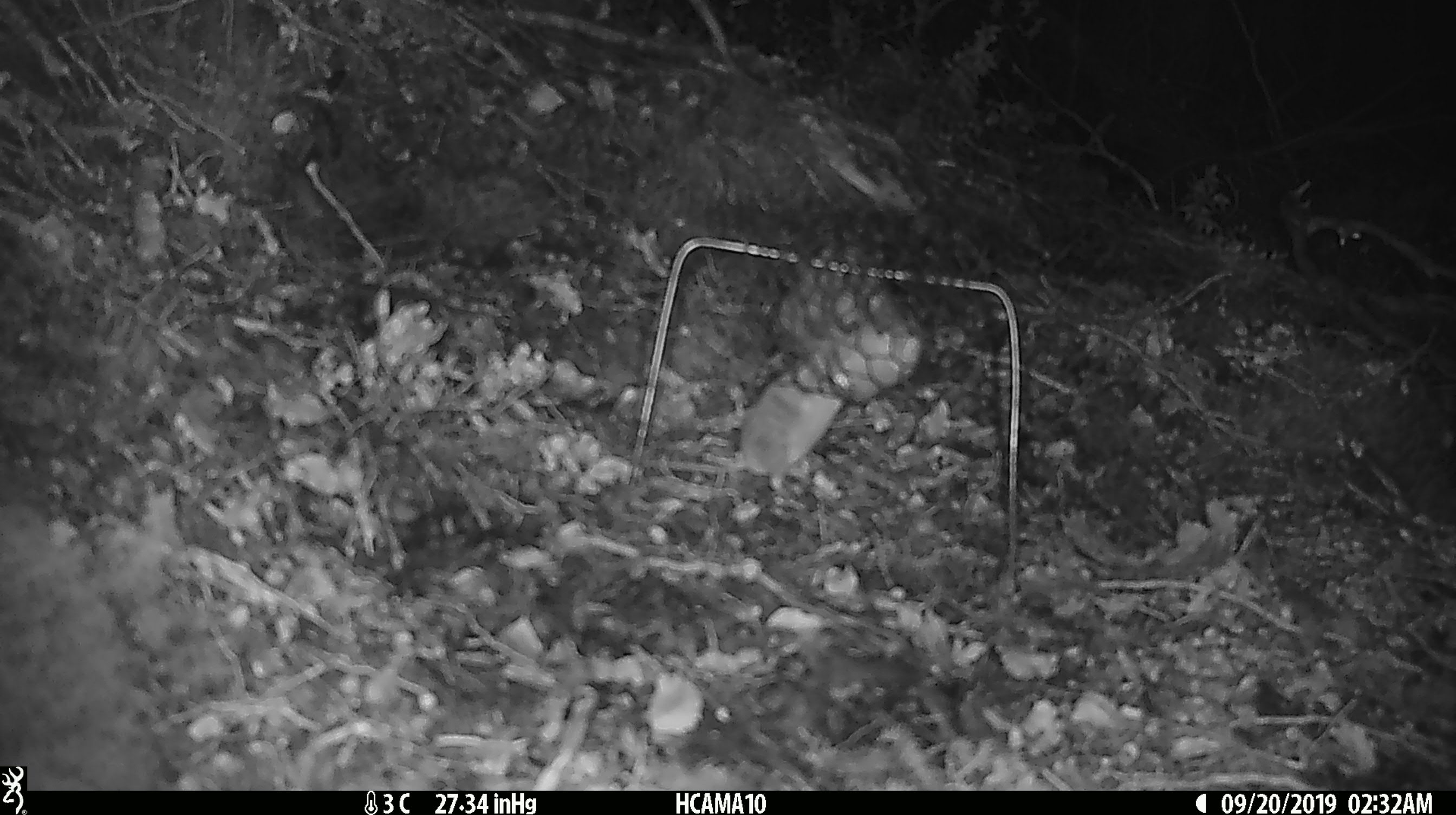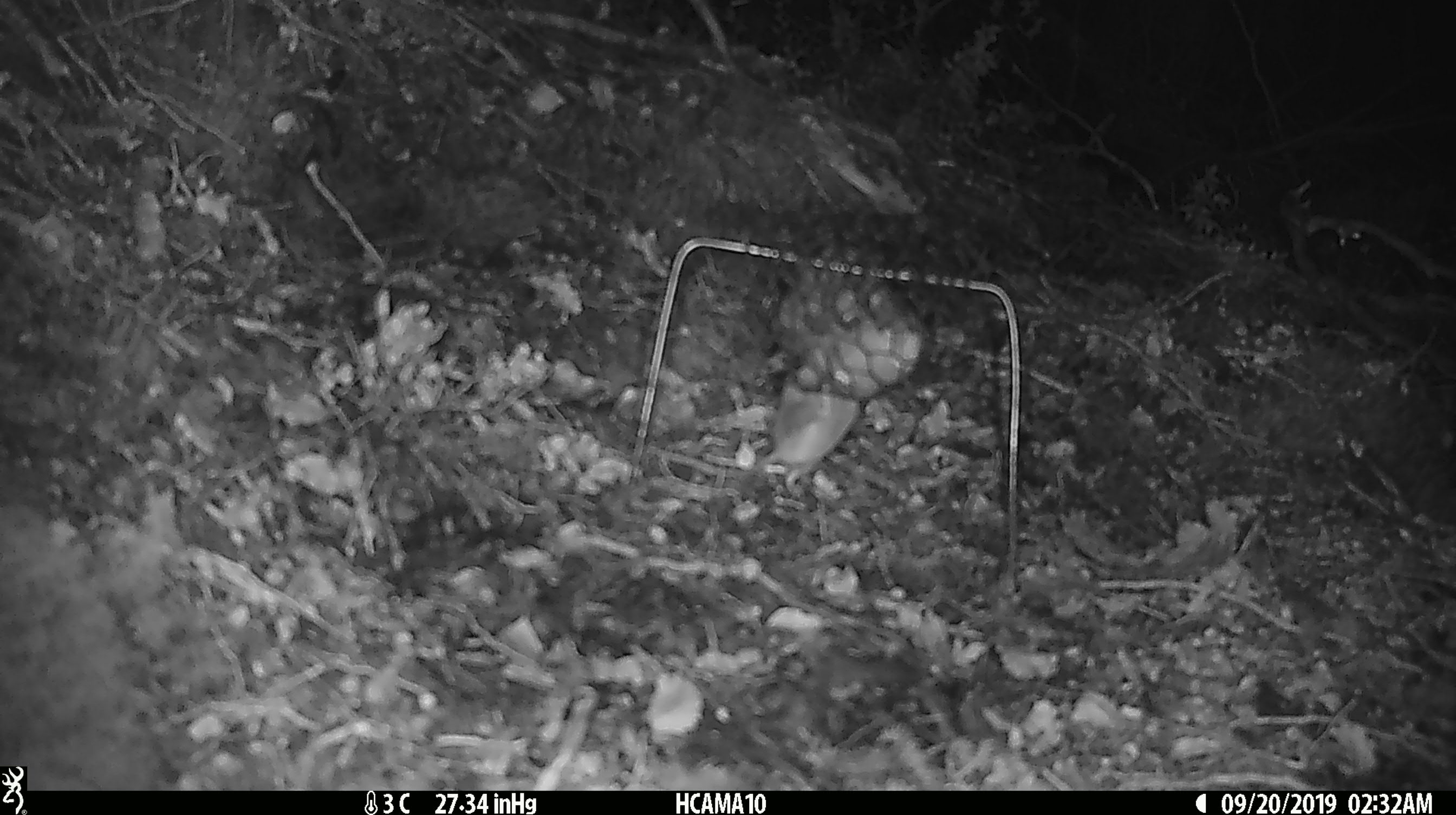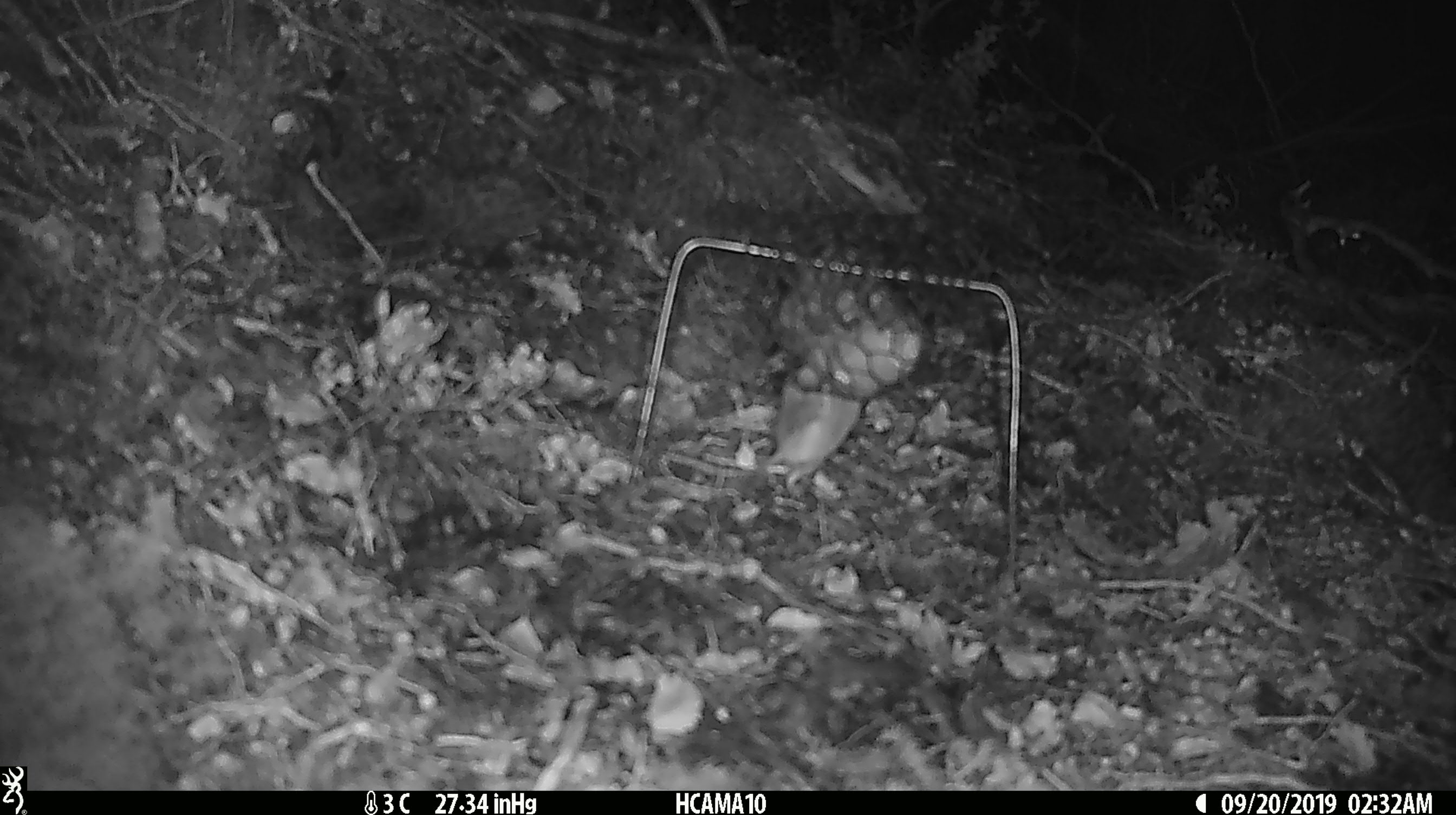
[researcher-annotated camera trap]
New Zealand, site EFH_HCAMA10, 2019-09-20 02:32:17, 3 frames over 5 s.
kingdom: Animalia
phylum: Chordata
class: Mammalia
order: Rodentia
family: Muridae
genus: Mus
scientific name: Mus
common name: mouse